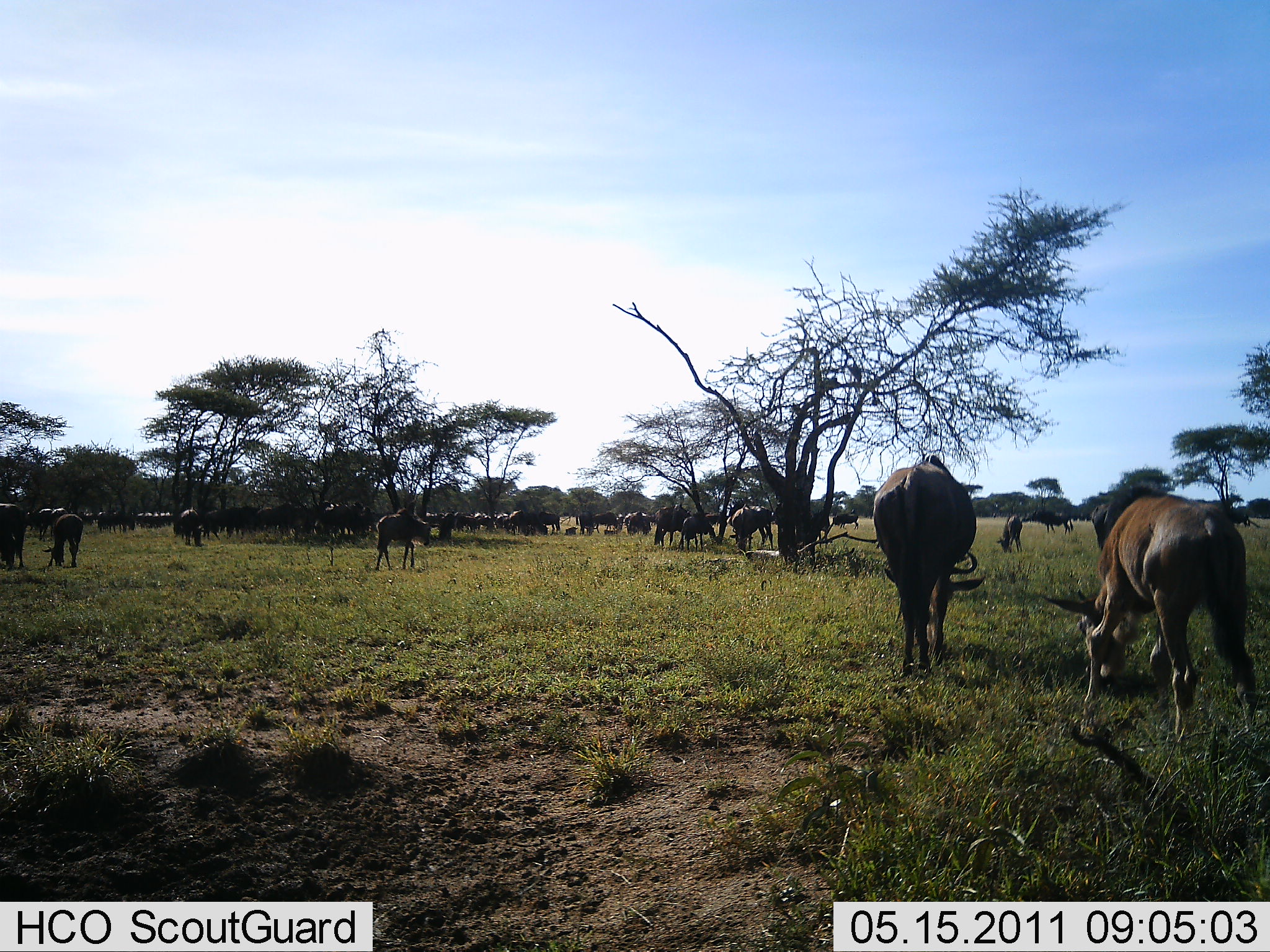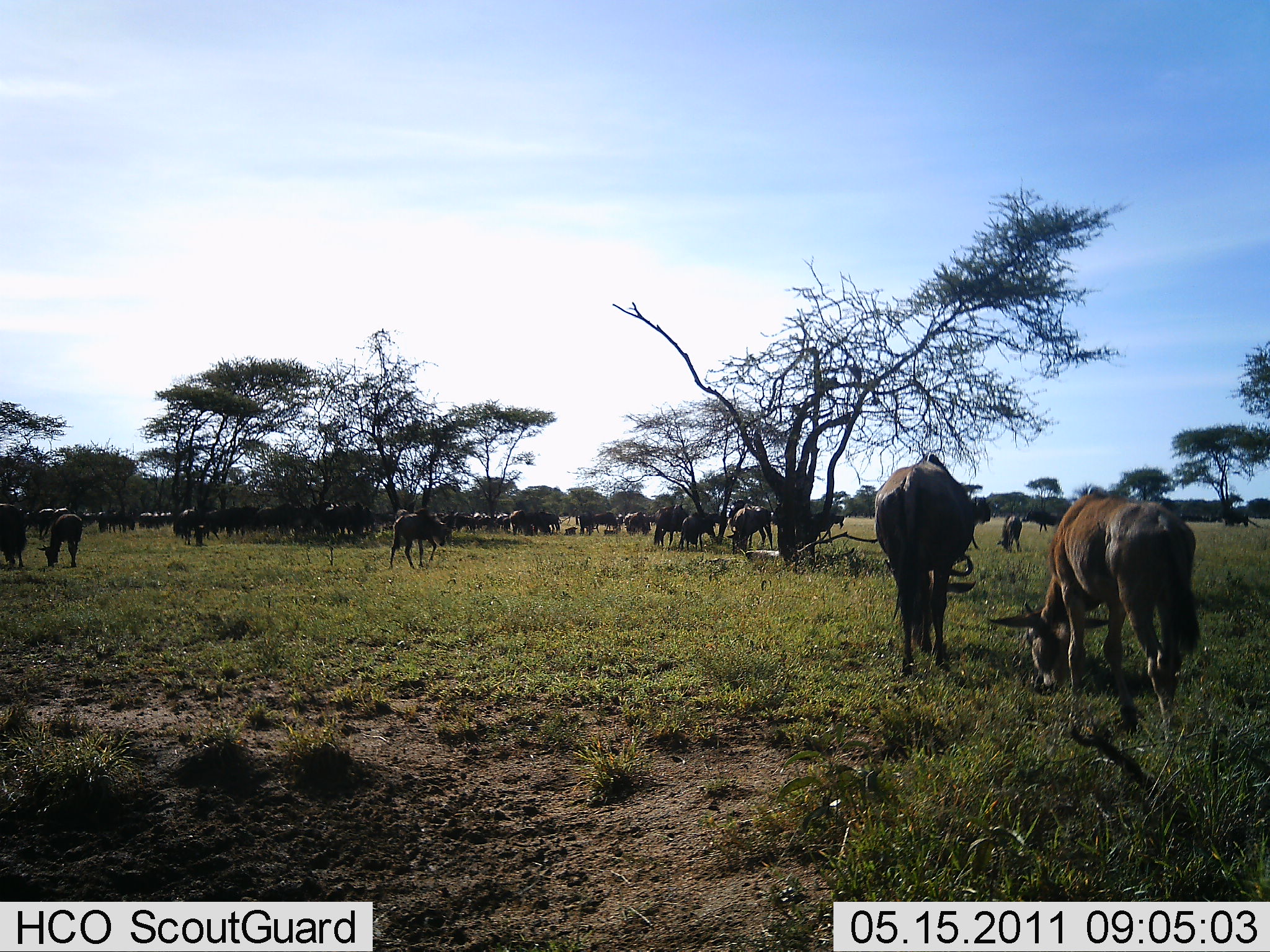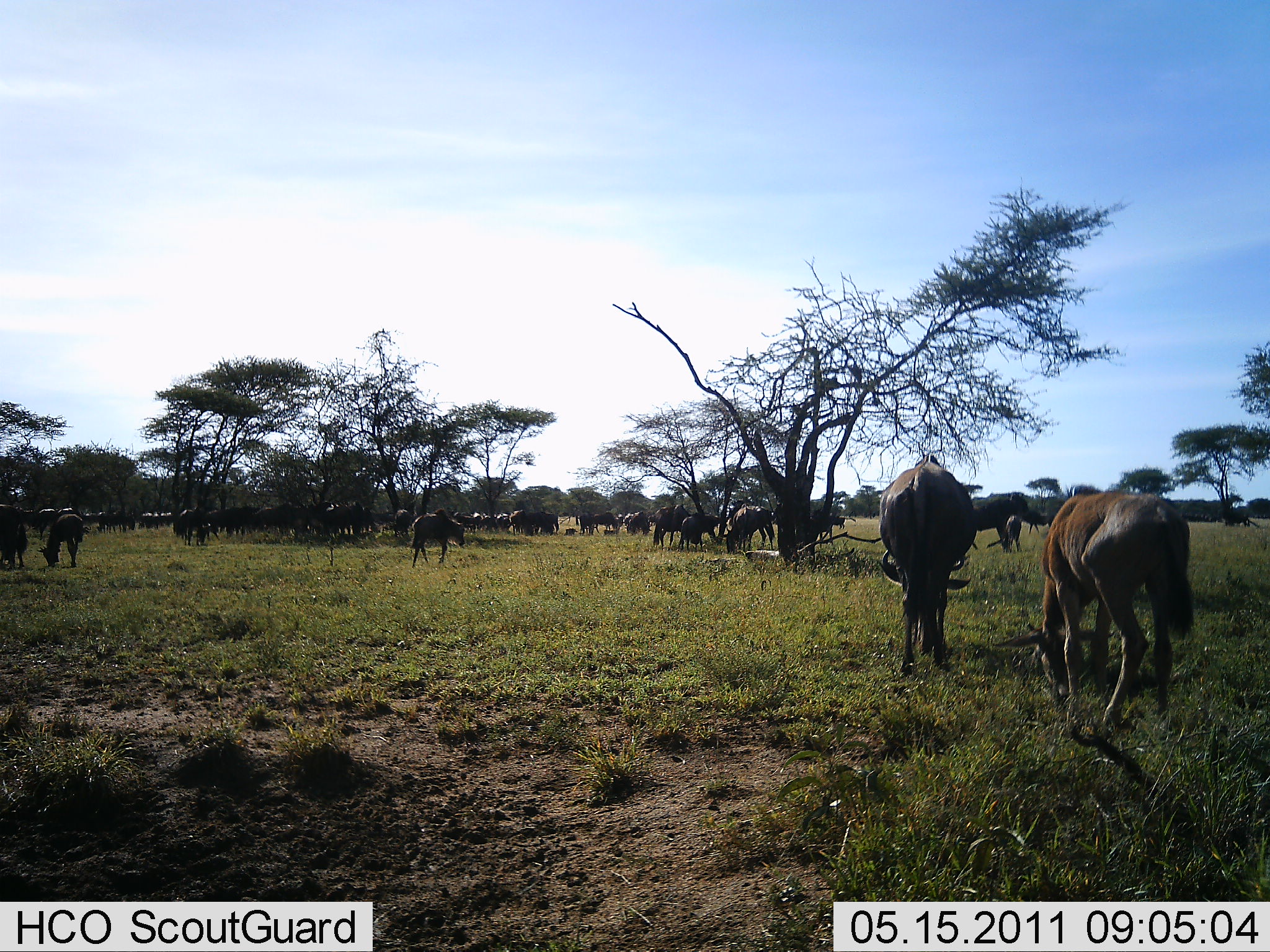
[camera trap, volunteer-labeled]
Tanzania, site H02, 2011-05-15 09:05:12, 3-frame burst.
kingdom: Animalia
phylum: Chordata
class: Mammalia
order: Artiodactyla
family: Bovidae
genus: Connochaetes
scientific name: Connochaetes taurinus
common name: blue wildebeest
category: wildebeest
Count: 51+.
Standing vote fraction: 55%.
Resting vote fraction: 18%.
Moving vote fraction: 36%.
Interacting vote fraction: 9%.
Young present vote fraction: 36%.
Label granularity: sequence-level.